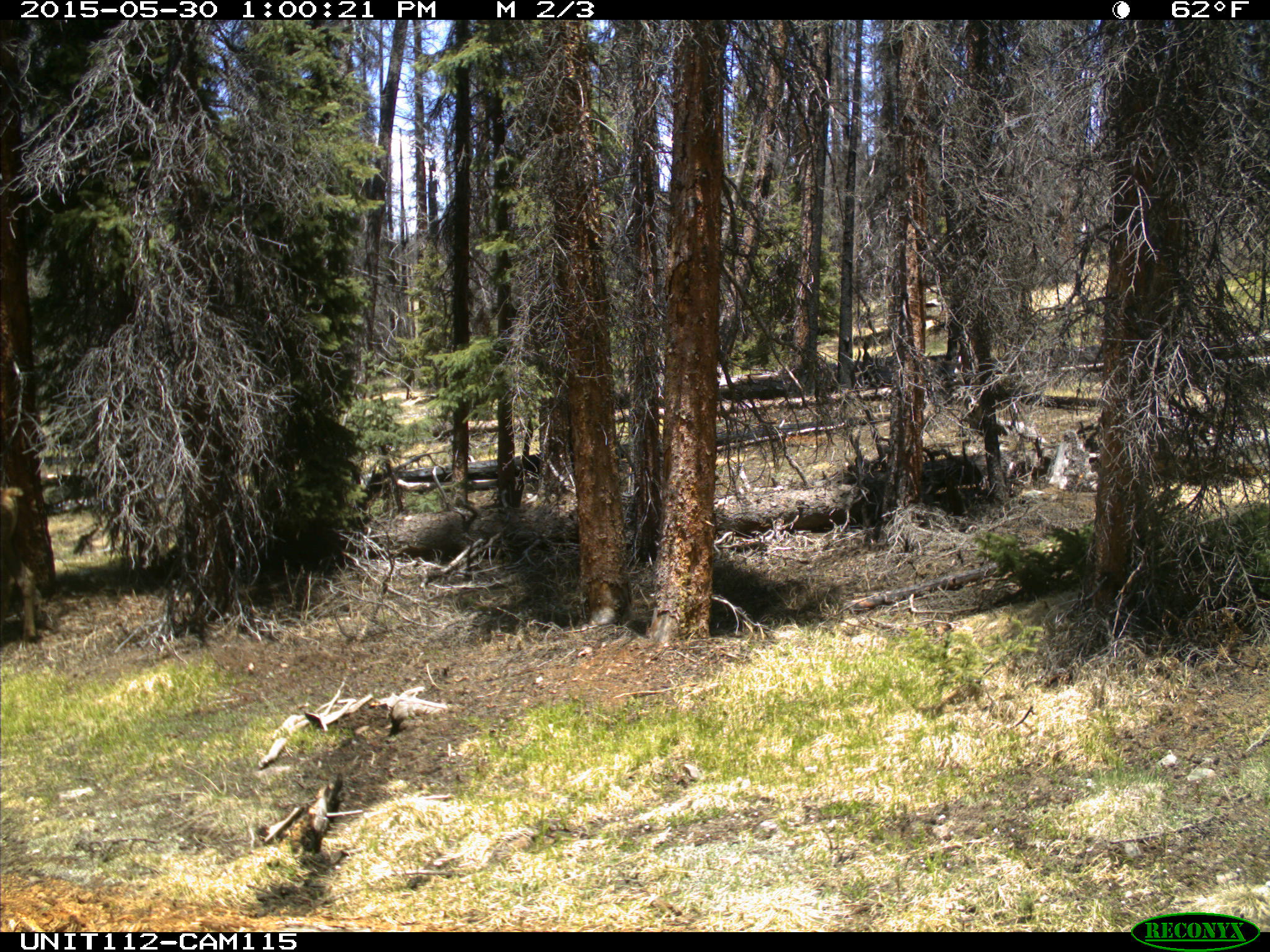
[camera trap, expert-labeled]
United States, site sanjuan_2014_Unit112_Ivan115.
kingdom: Animalia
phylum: Chordata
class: Mammalia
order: Artiodactyla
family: Cervidae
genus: Cervus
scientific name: Cervus elaphus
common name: red deer